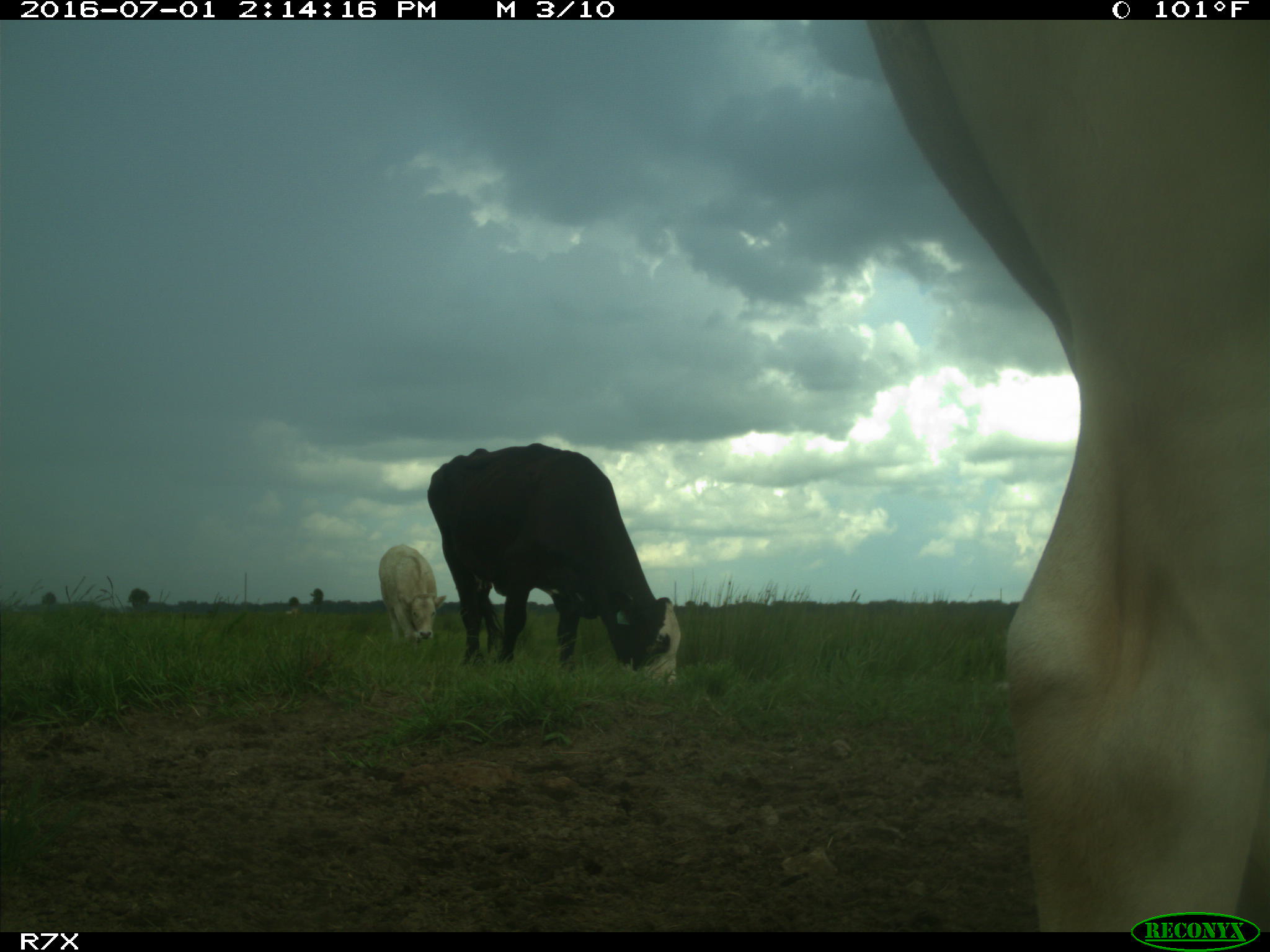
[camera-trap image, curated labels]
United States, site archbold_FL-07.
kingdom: Animalia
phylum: Chordata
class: Mammalia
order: Artiodactyla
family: Bovidae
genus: Bos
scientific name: Bos taurus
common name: domestic cow